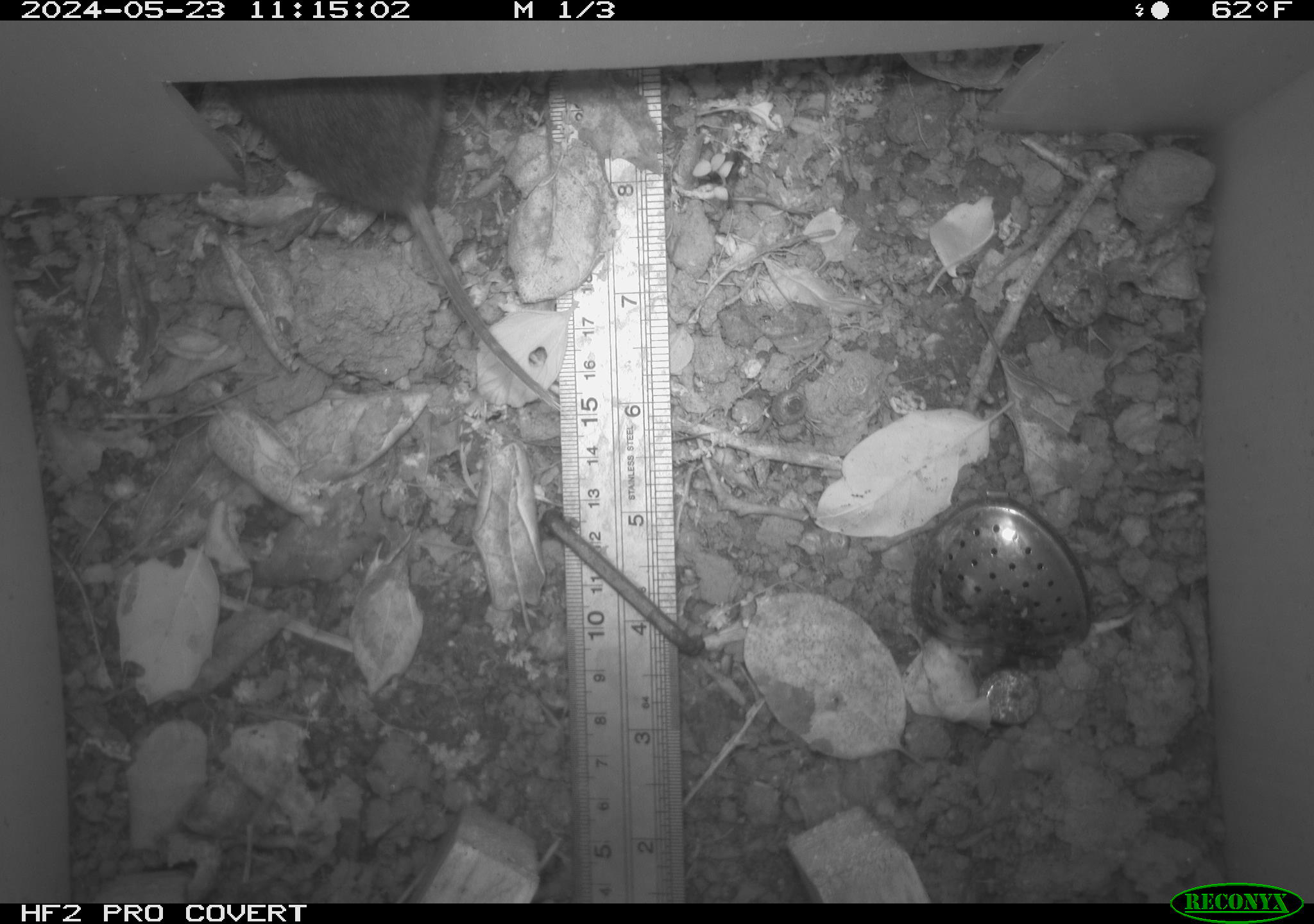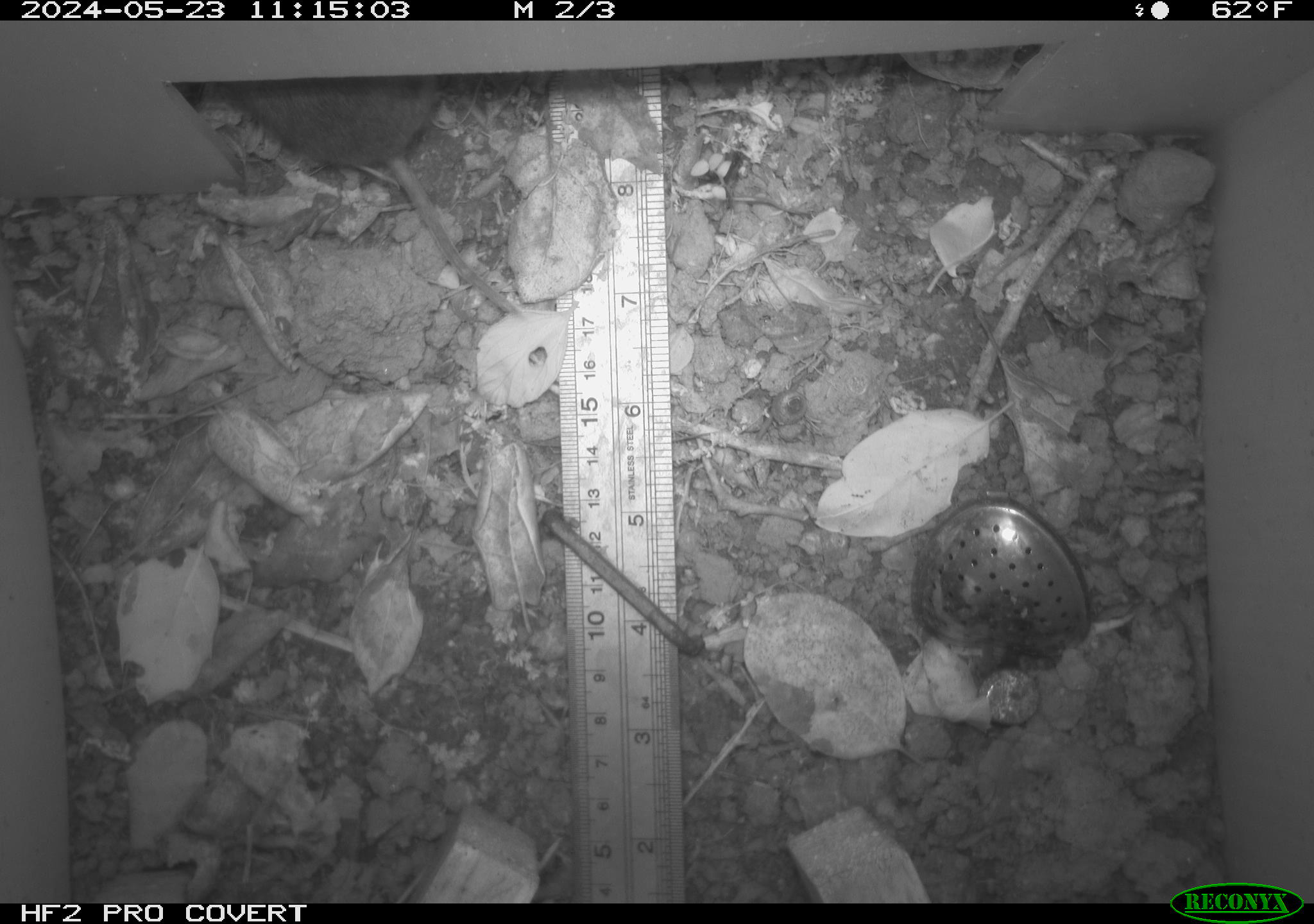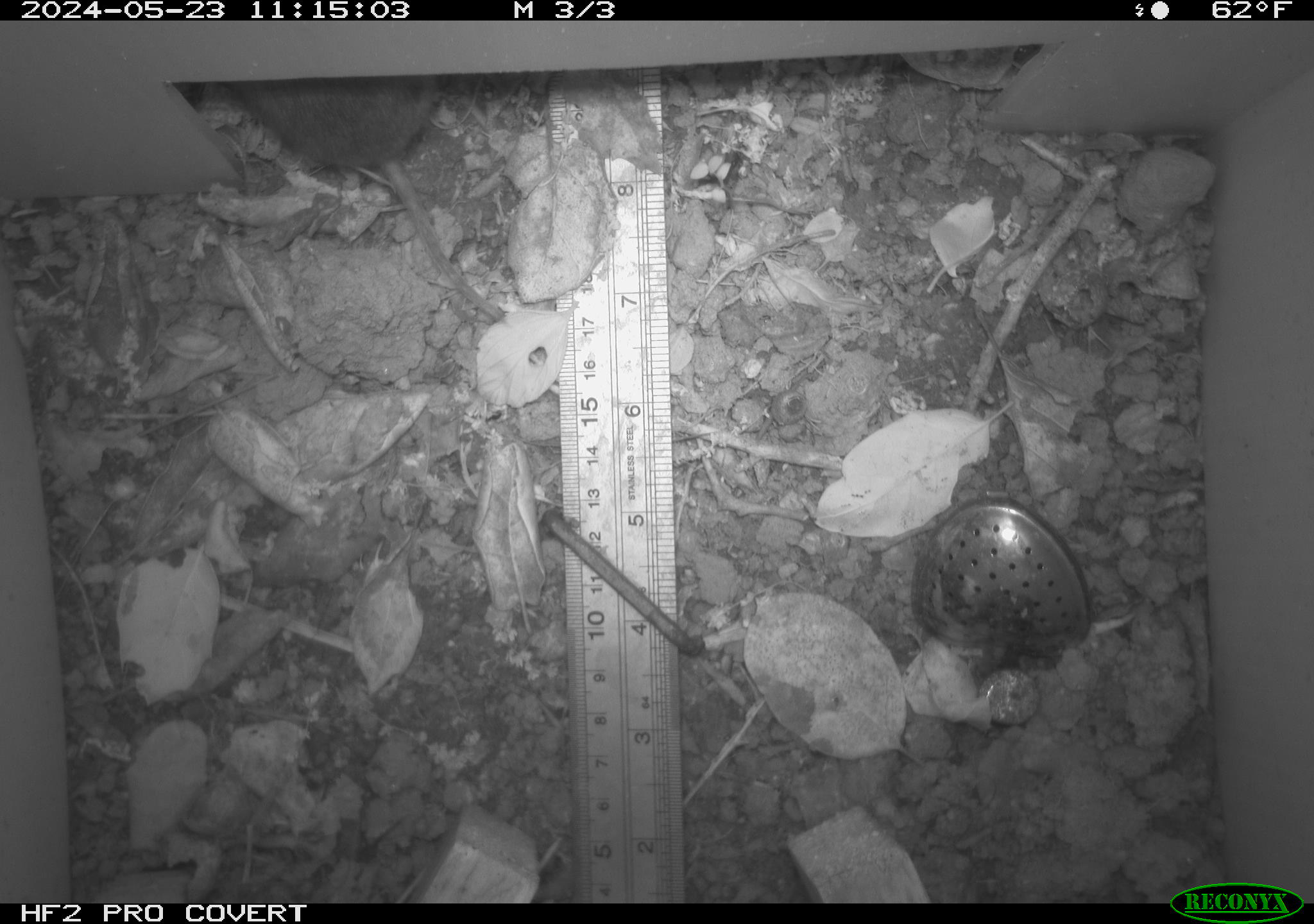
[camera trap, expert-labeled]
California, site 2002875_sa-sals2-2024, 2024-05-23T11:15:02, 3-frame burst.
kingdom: Animalia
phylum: Chordata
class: Mammalia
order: Rodentia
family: Cricetidae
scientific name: Arvicolinae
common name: voles, lemmings, and muskrats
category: arvicolinae subfamily